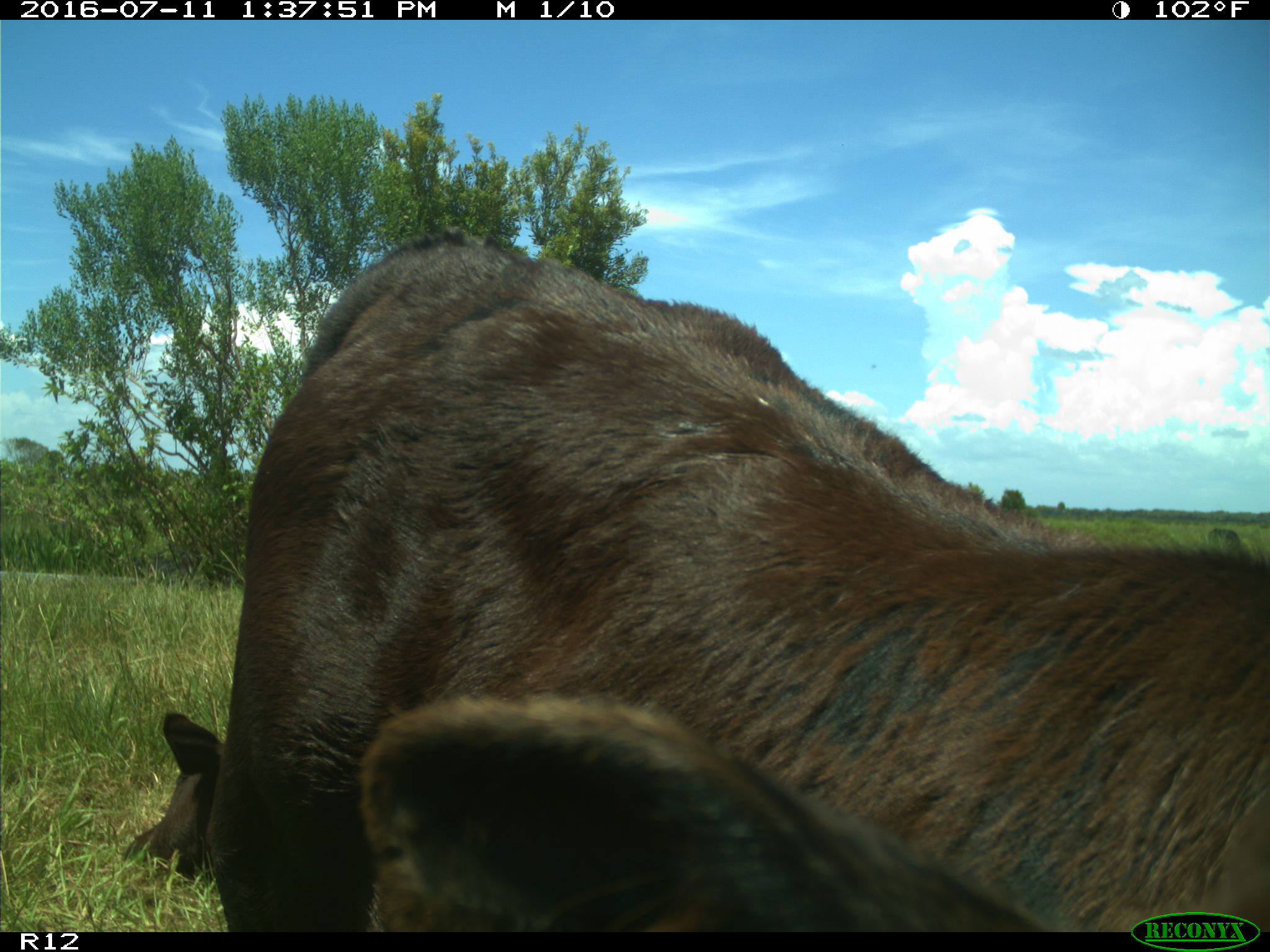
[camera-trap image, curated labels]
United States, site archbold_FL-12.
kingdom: Animalia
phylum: Chordata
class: Mammalia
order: Artiodactyla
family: Bovidae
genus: Bos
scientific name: Bos taurus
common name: domestic cow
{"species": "Bos taurus (domestic cow)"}